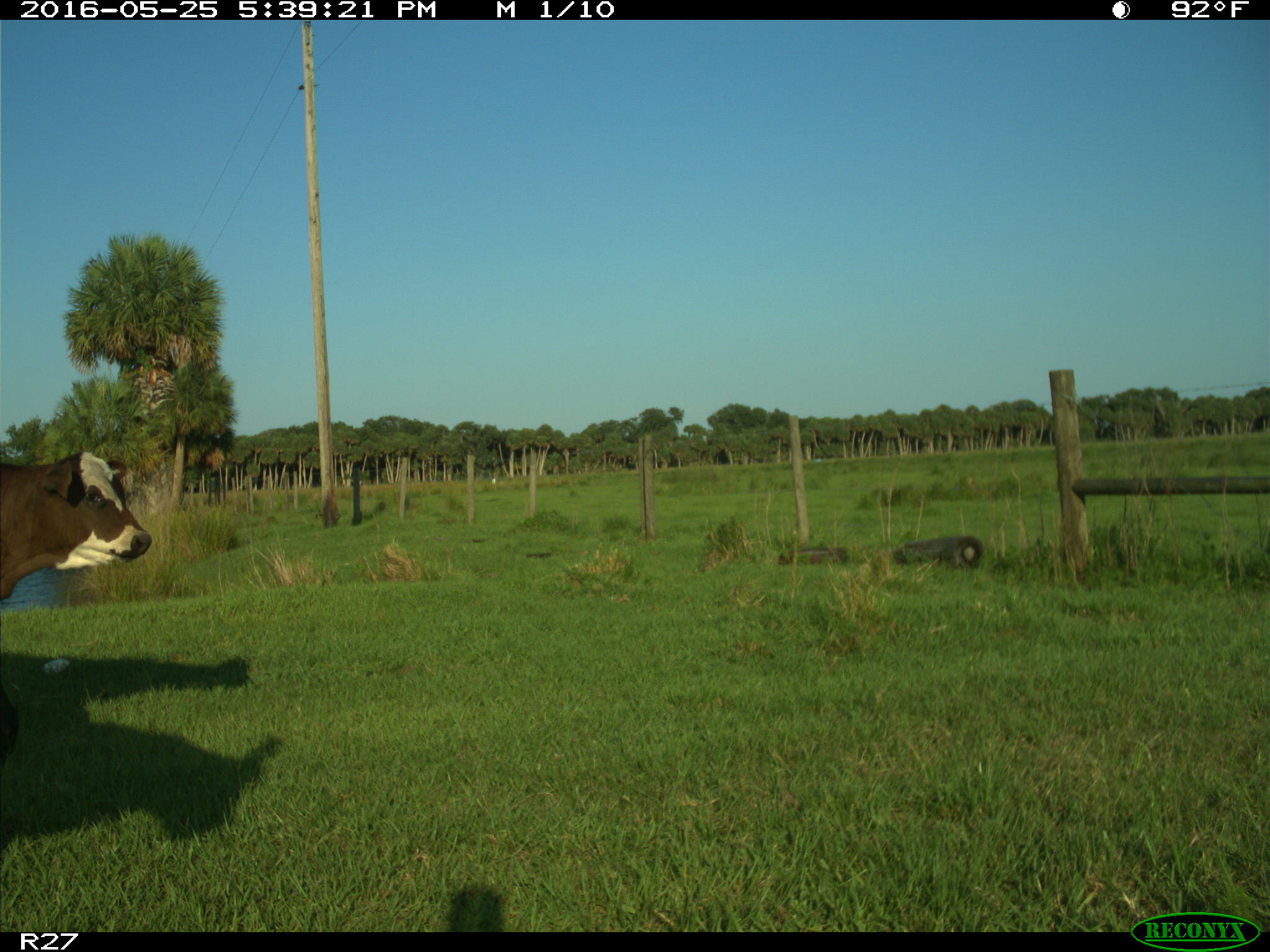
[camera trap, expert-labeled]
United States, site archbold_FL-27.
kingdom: Animalia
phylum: Chordata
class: Mammalia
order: Artiodactyla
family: Bovidae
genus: Bos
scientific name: Bos taurus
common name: domestic cow